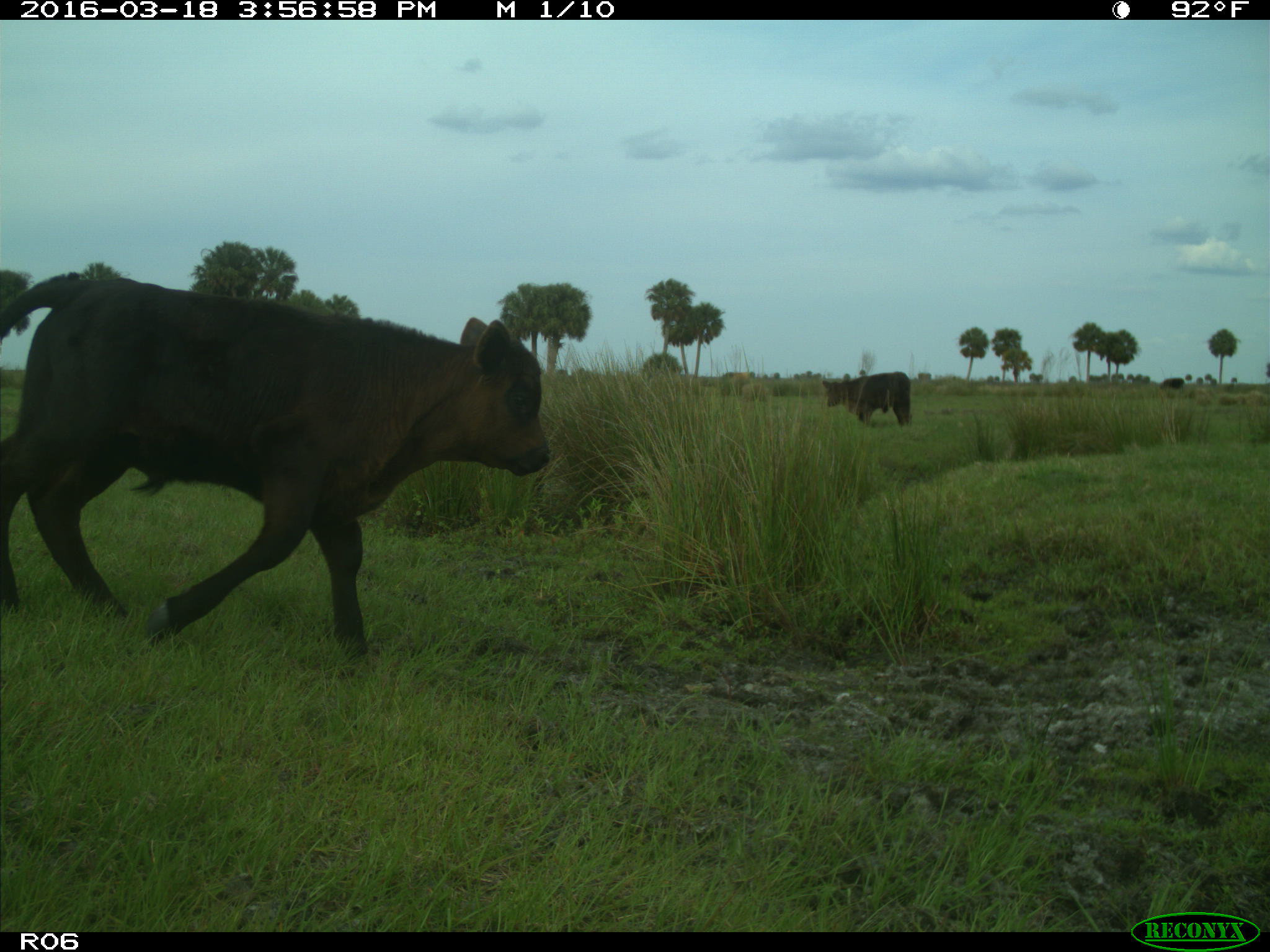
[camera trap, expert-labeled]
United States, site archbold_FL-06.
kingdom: Animalia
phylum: Chordata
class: Mammalia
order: Artiodactyla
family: Bovidae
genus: Bos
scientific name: Bos taurus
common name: domestic cow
Bos taurus (domestic cow).